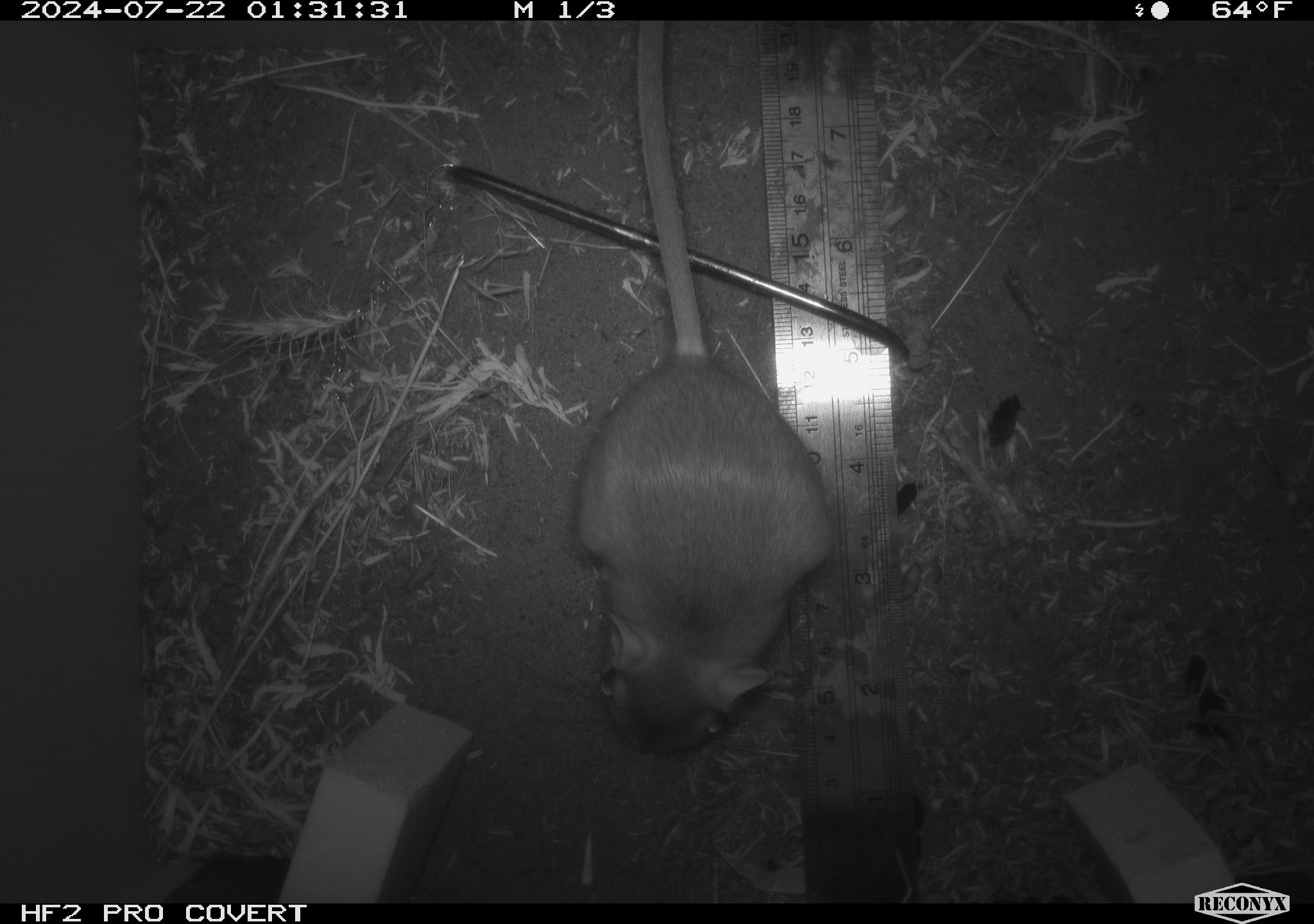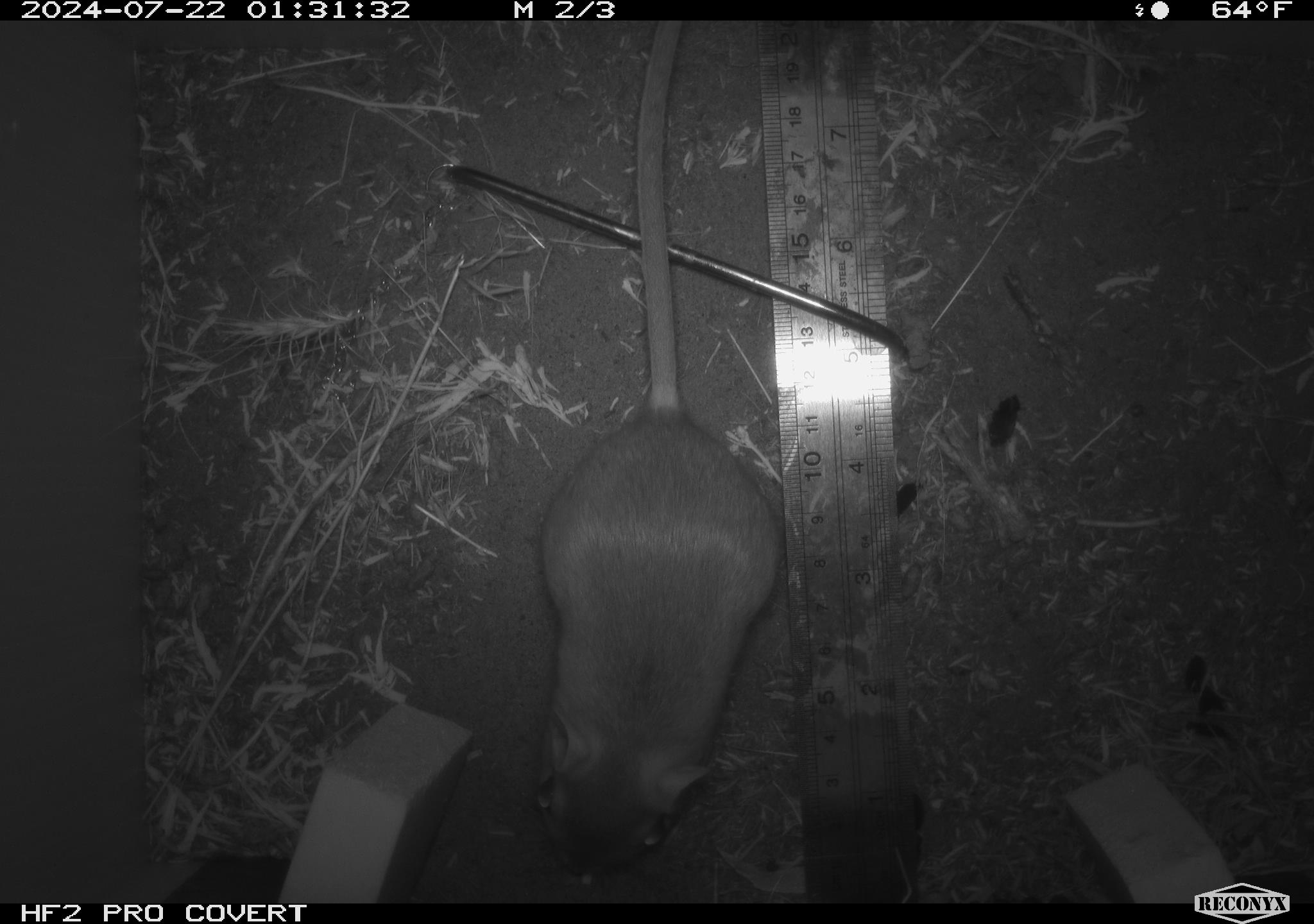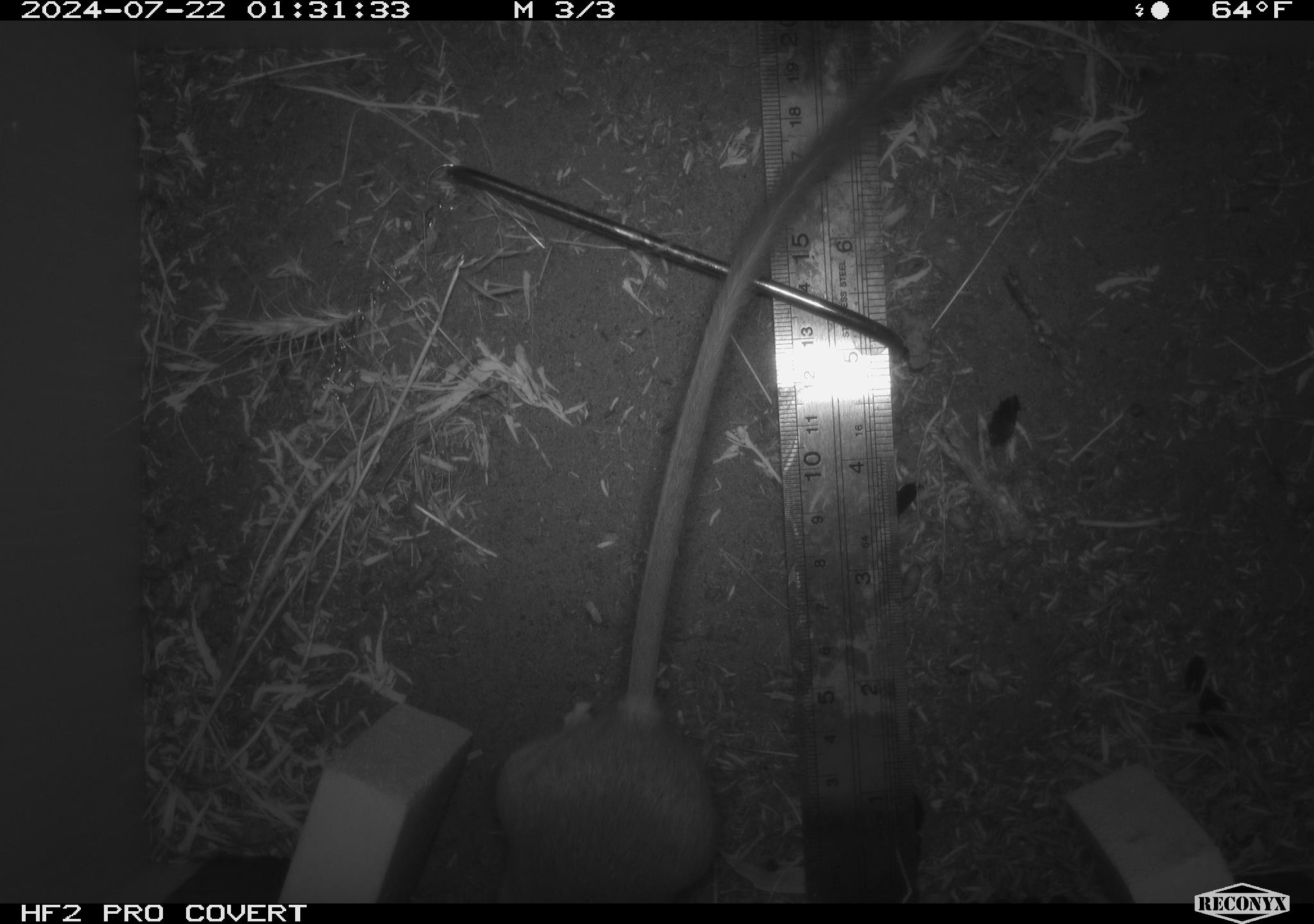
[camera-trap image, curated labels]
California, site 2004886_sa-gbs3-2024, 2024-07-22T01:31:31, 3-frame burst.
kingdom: Animalia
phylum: Chordata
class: Mammalia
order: Rodentia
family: Heteromyidae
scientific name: Heteromyidae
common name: kangaroo rats and pocket mice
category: heteromyidae family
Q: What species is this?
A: Heteromyidae family (kangaroo rats and pocket mice) (Heteromyidae).